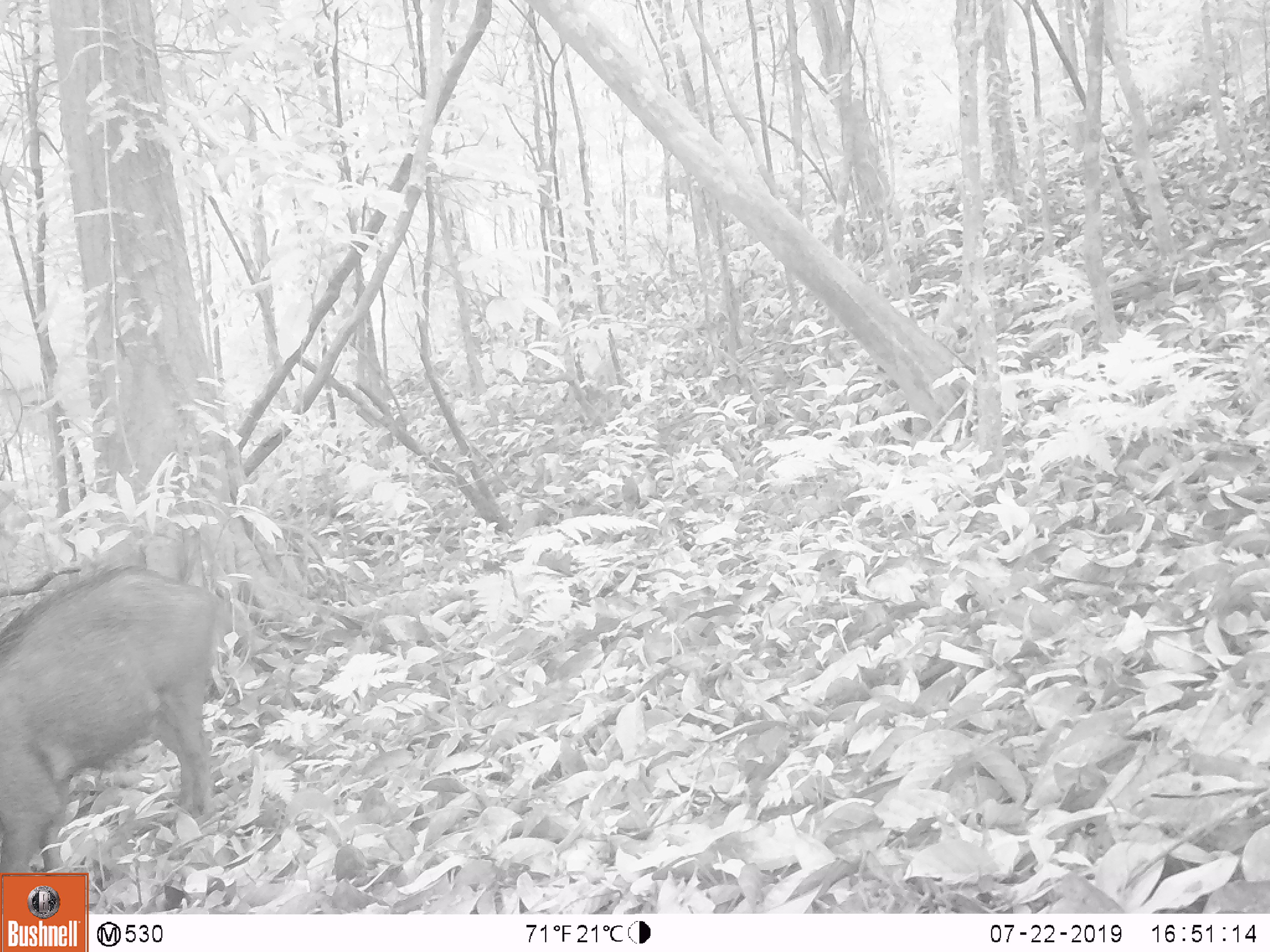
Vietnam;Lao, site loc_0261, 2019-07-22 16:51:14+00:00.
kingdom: Animalia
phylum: Chordata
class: Mammalia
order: Artiodactyla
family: Suidae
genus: Sus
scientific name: Sus scrofa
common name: eurasian wild pig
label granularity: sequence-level